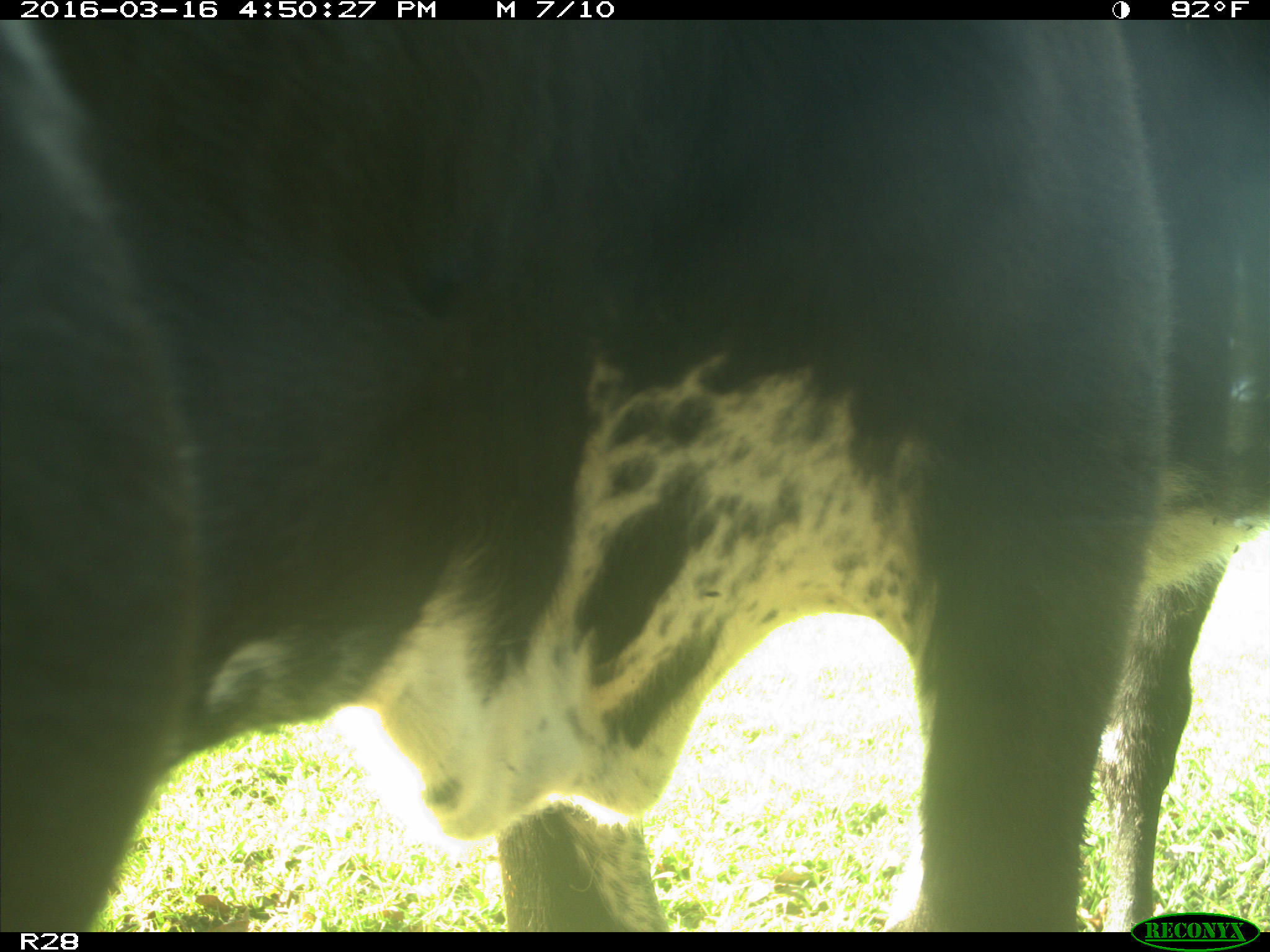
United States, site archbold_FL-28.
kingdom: Animalia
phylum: Chordata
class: Mammalia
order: Artiodactyla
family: Bovidae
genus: Bos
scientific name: Bos taurus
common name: domestic cow